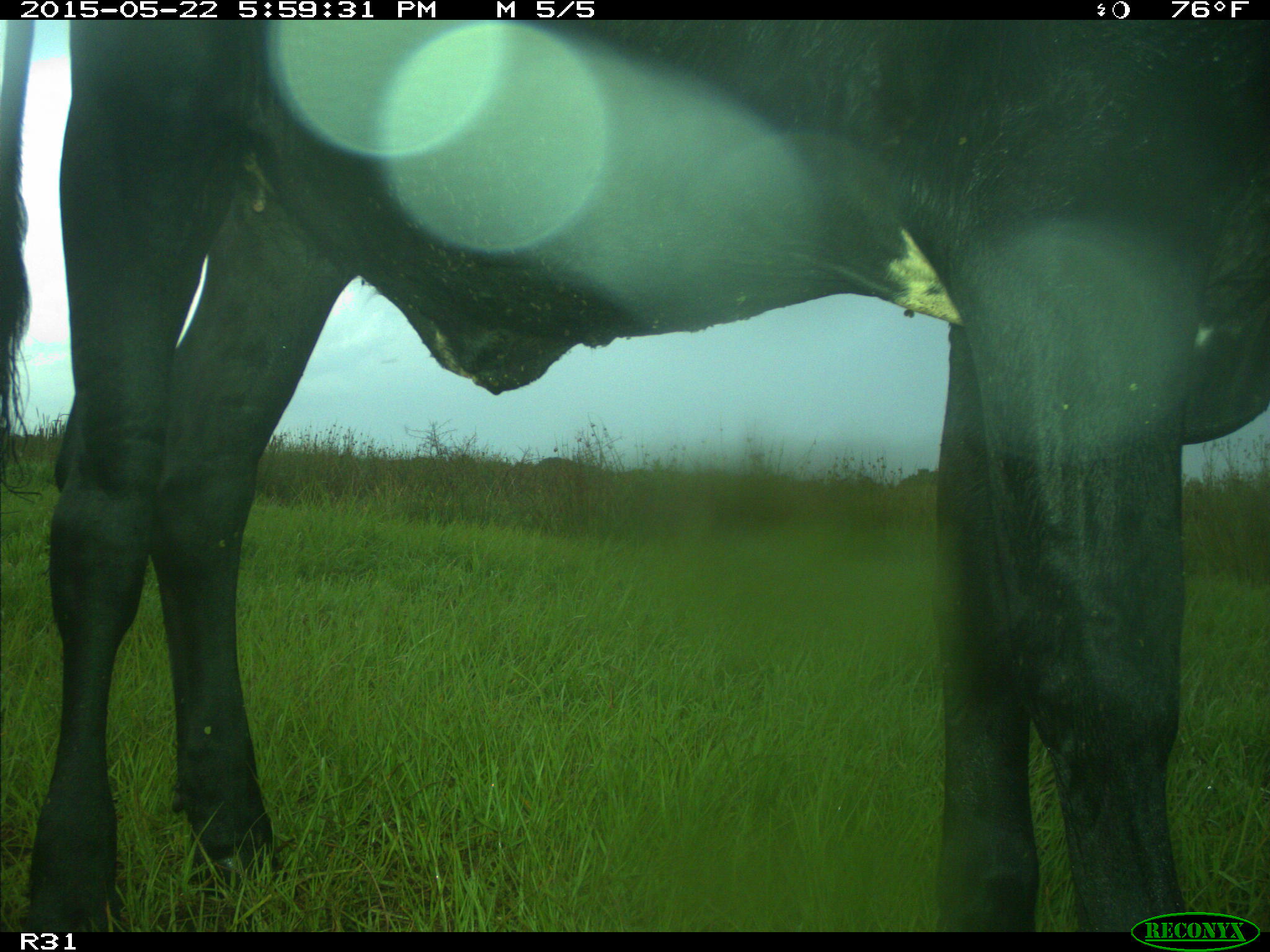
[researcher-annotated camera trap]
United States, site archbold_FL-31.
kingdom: Animalia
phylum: Chordata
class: Mammalia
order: Artiodactyla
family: Bovidae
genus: Bos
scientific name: Bos taurus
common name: domestic cow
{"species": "Bos taurus (domestic cow)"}